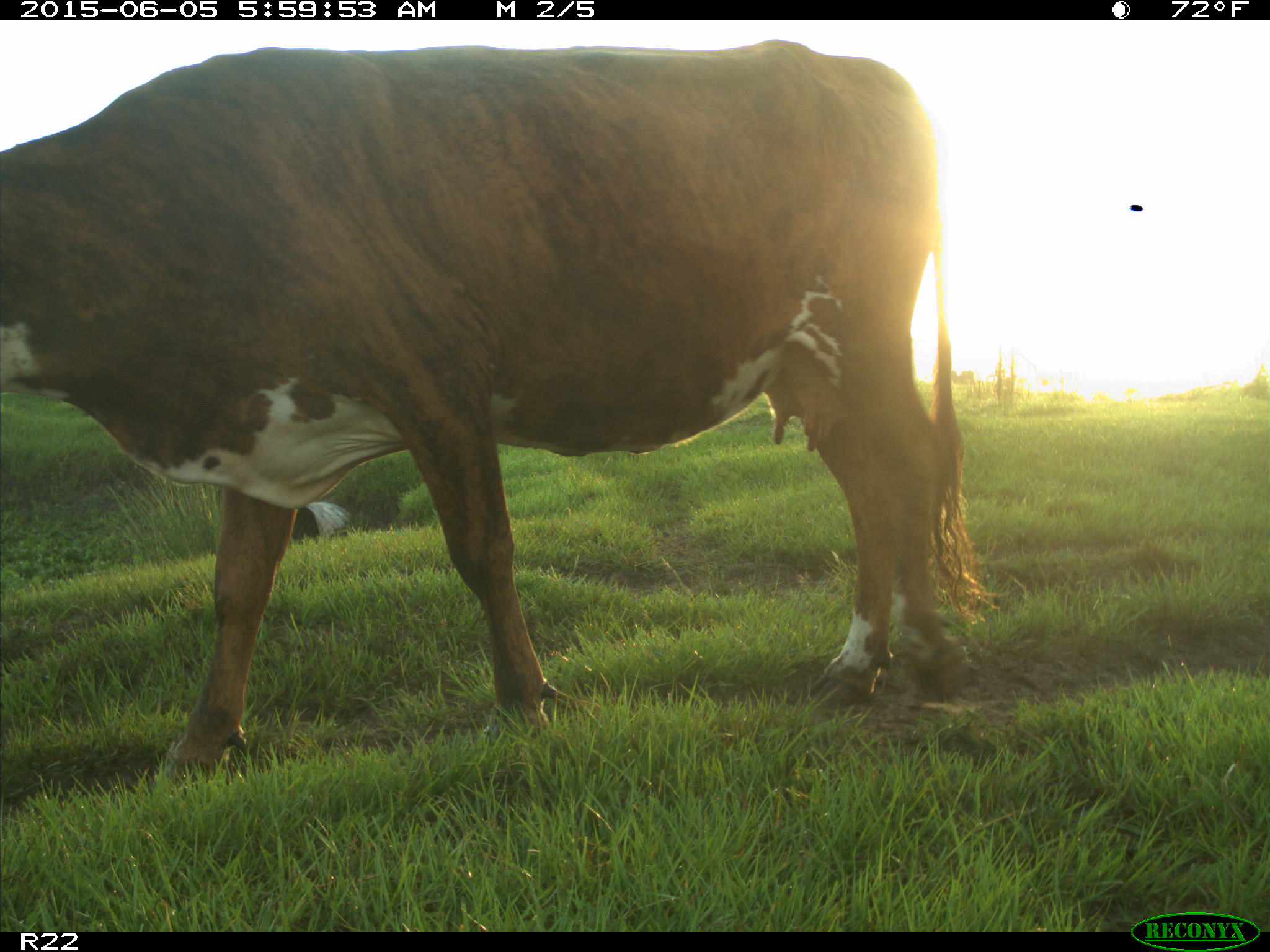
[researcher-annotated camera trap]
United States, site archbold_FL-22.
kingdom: Animalia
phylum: Chordata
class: Mammalia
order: Artiodactyla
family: Suidae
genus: Sus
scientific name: Sus scrofa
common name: wild boar